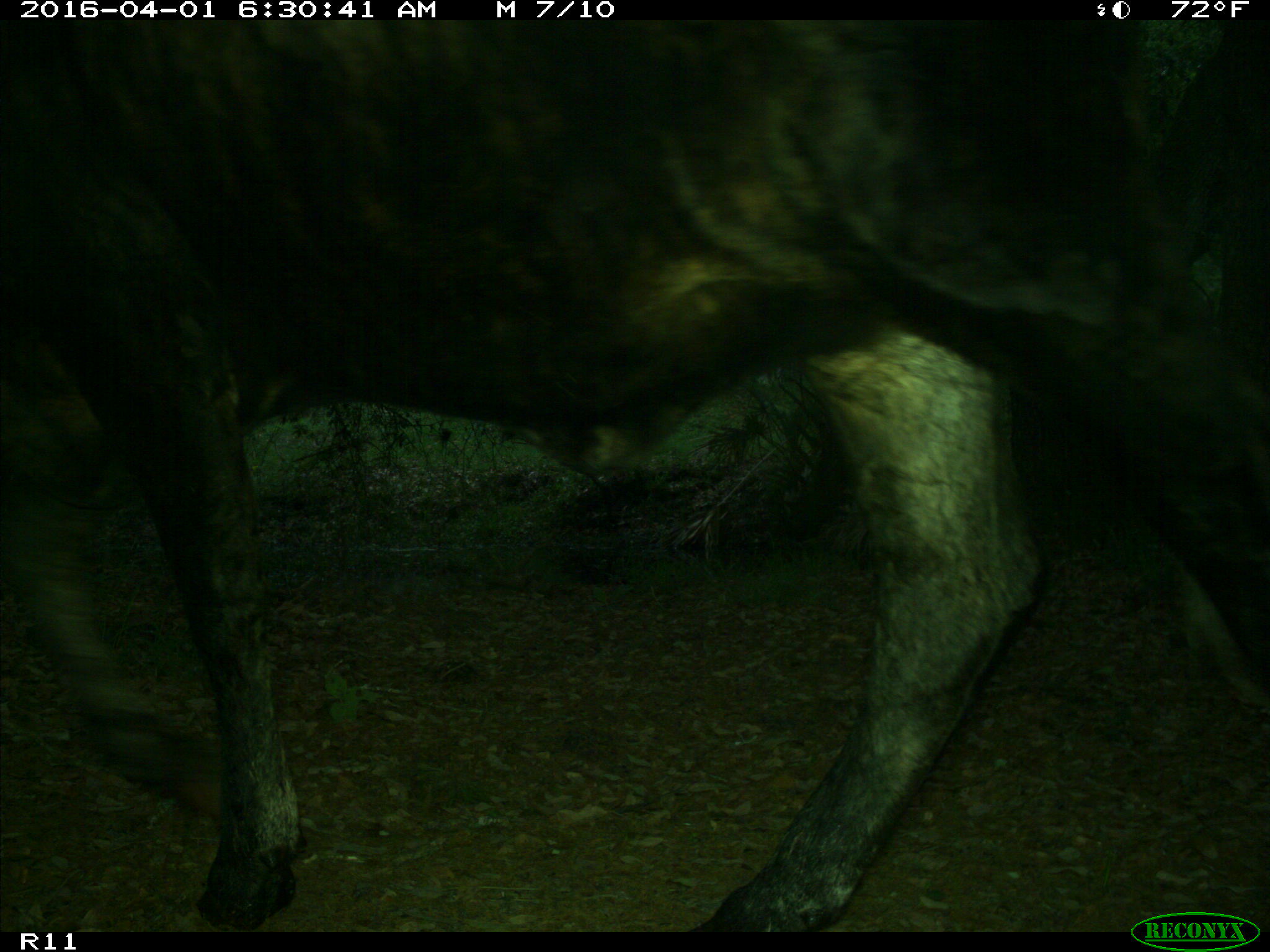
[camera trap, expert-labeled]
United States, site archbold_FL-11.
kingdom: Animalia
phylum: Chordata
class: Mammalia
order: Artiodactyla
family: Bovidae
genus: Bos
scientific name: Bos taurus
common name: domestic cow